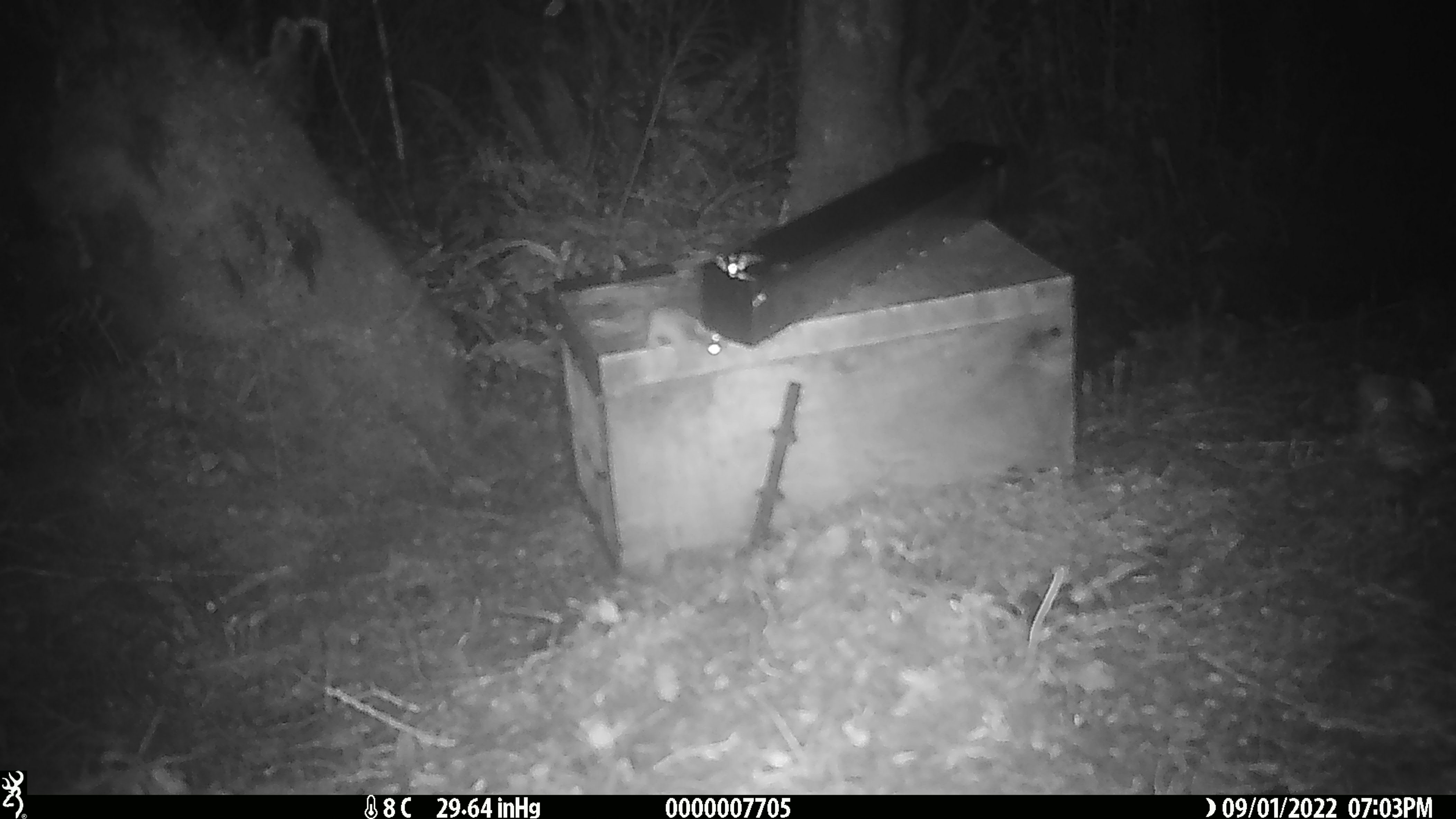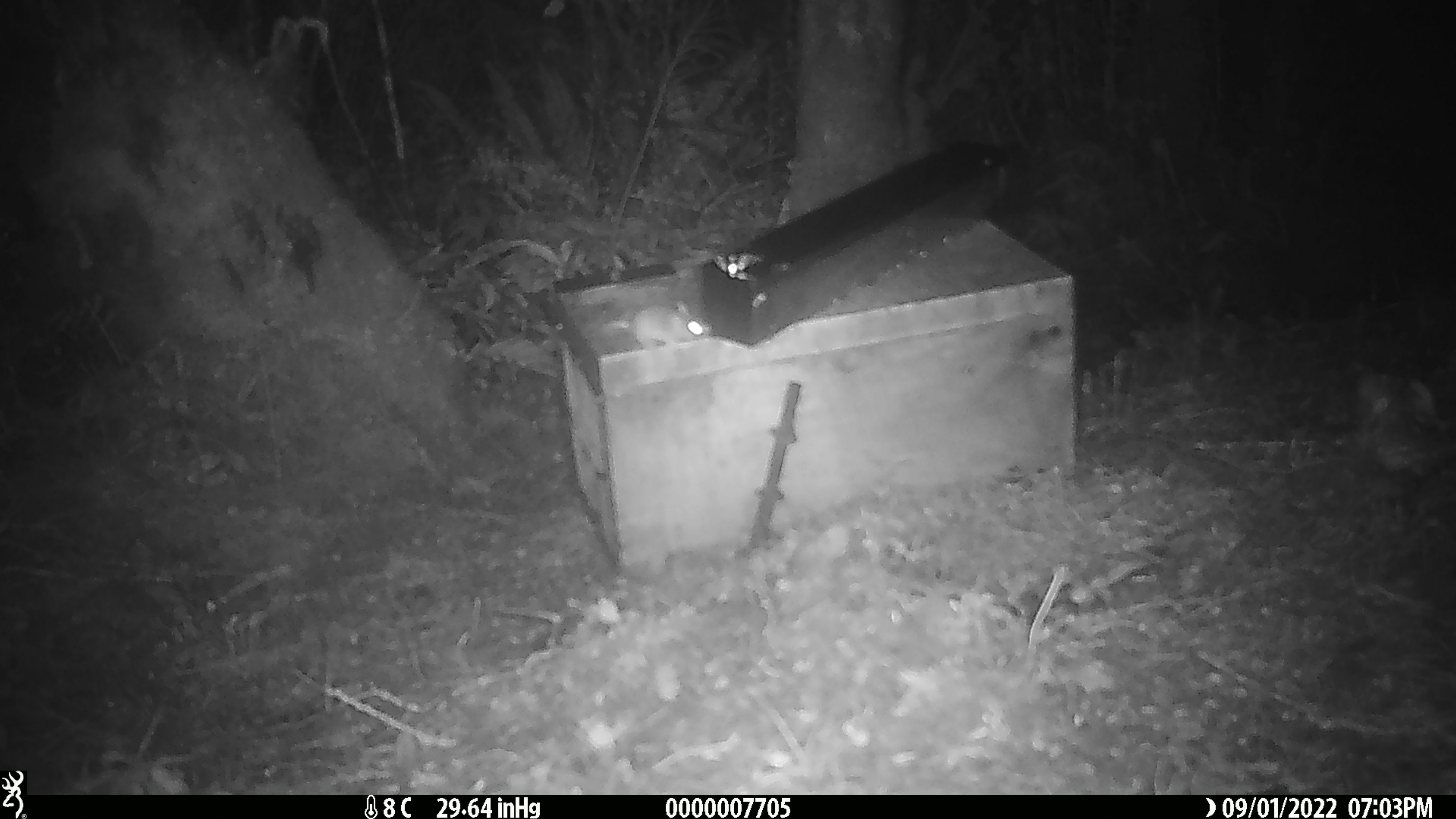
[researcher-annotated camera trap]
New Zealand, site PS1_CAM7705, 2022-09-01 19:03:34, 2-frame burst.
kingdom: Animalia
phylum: Chordata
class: Mammalia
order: Rodentia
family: Muridae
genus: Mus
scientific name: Mus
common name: mouse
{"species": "mouse (Mus)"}